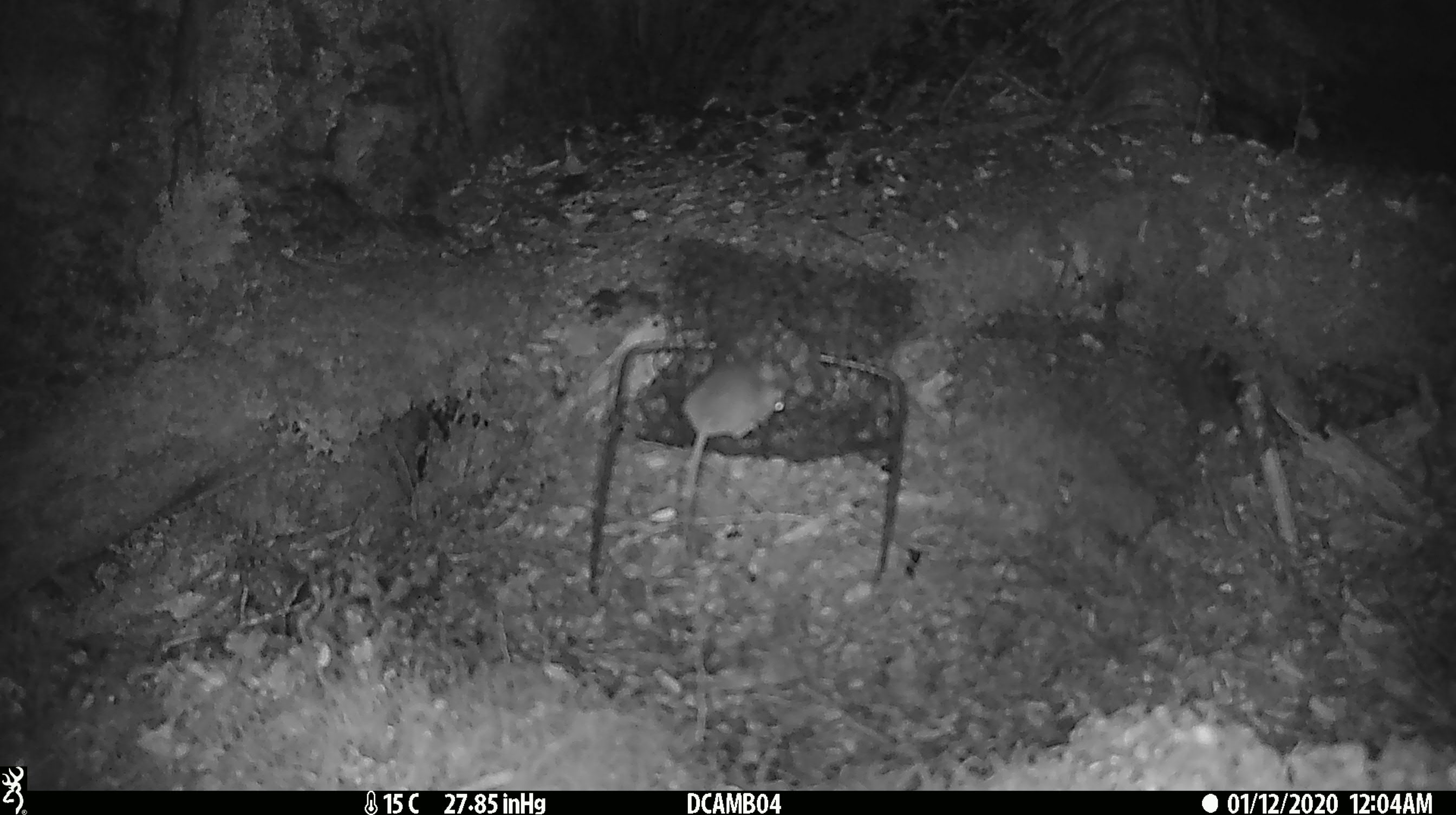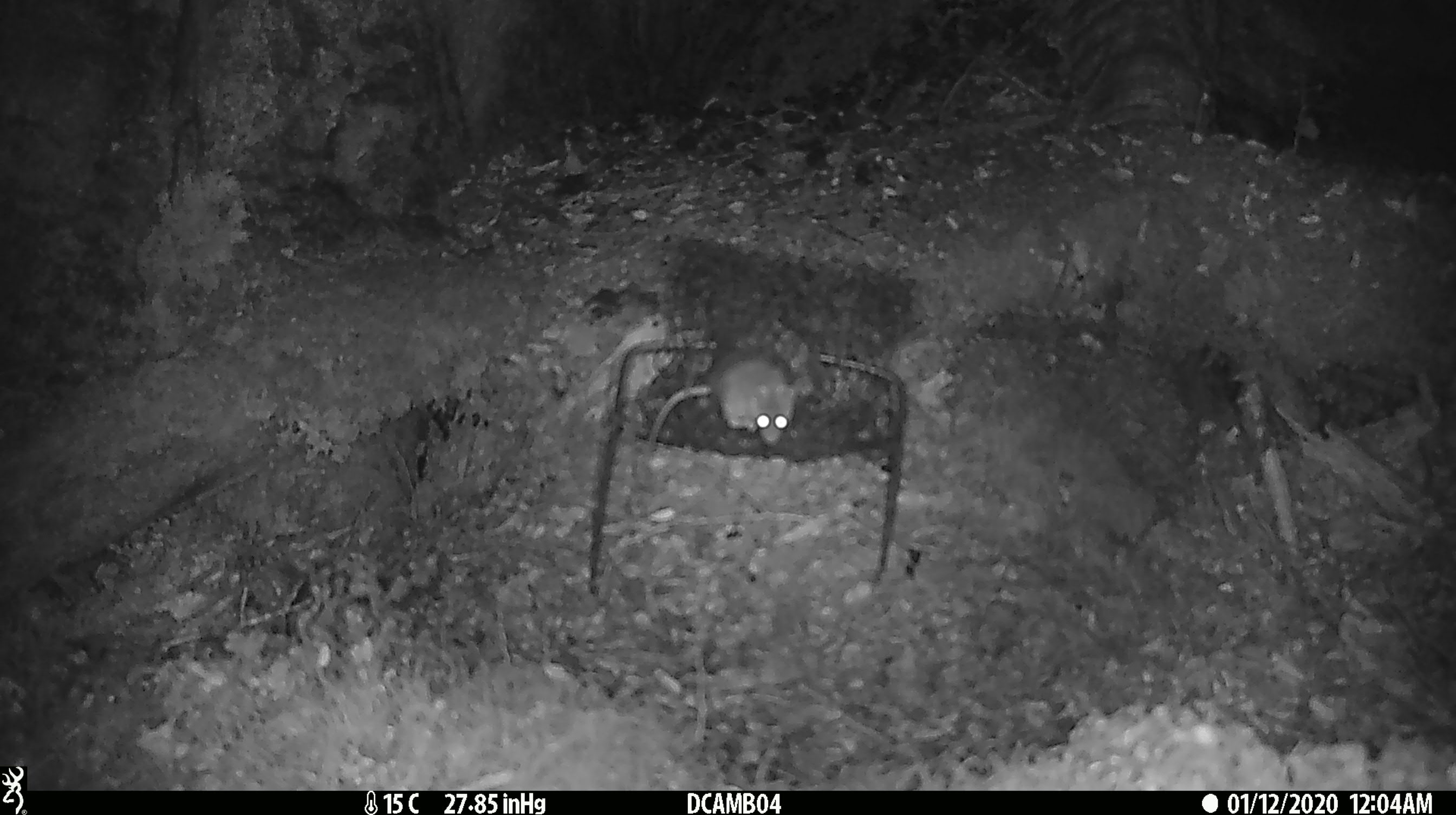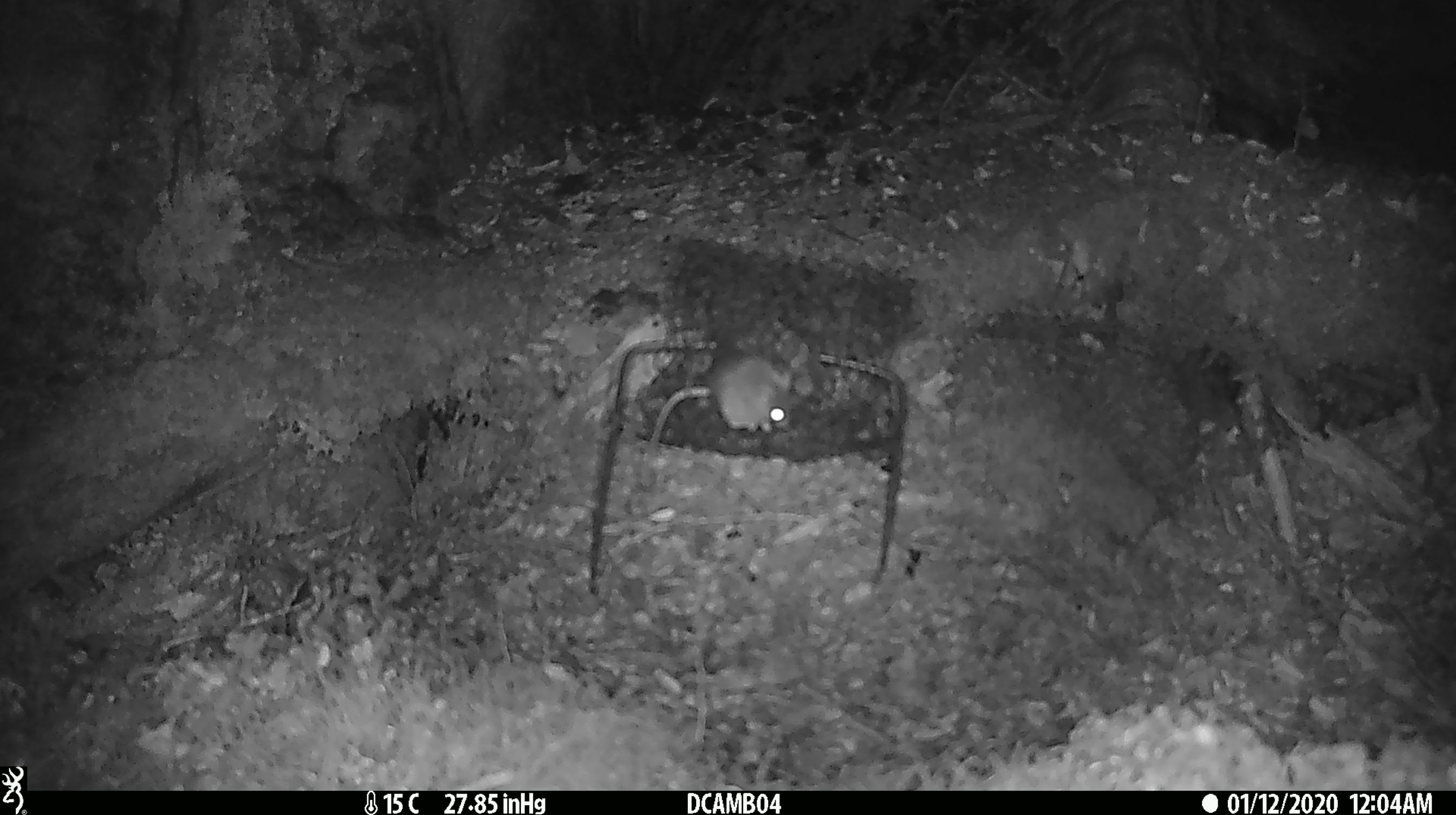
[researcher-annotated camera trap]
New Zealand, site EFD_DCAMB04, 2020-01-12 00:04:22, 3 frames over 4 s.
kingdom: Animalia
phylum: Chordata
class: Mammalia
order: Rodentia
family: Muridae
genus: Mus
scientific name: Mus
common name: mouse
Mouse (Mus).